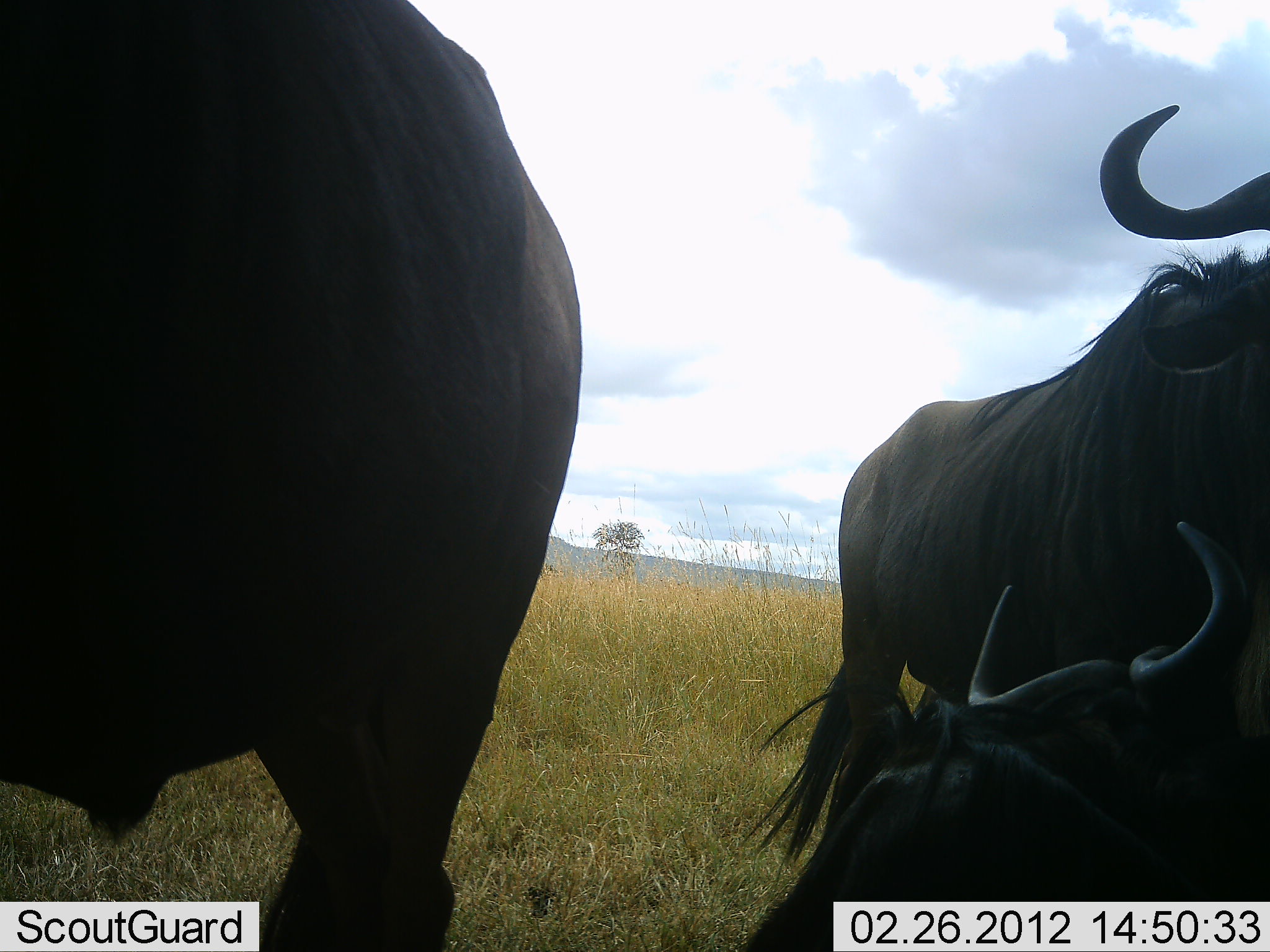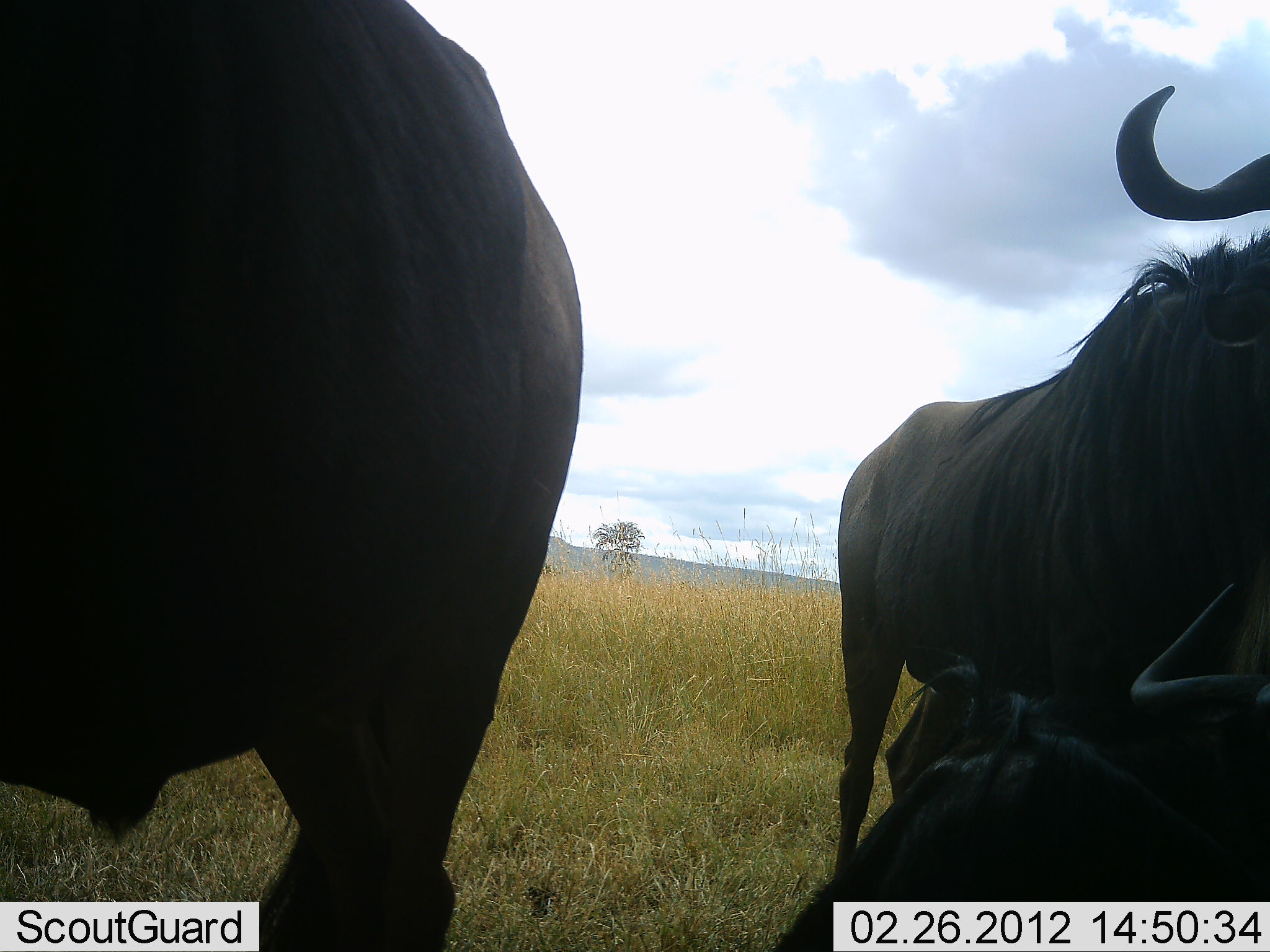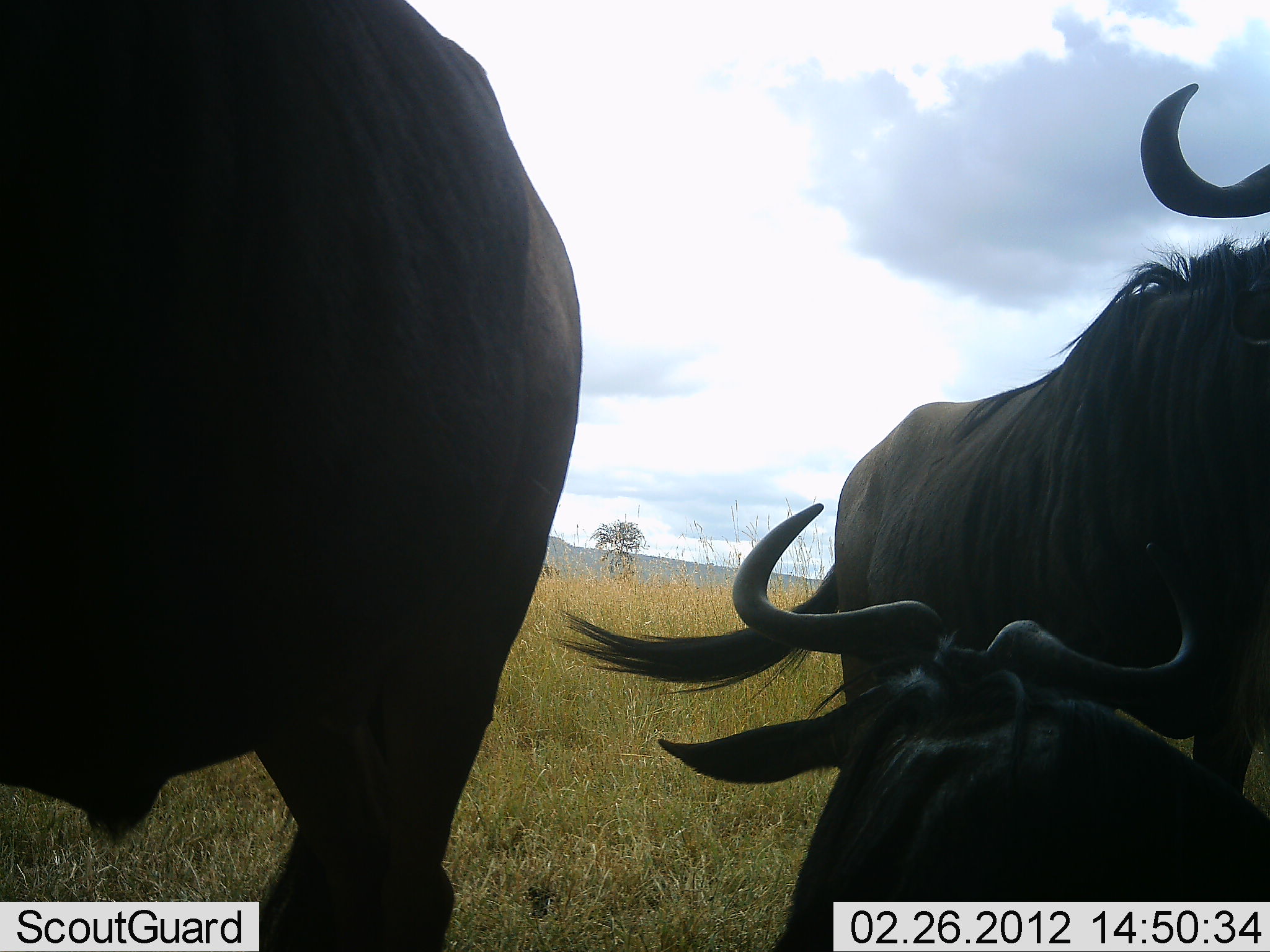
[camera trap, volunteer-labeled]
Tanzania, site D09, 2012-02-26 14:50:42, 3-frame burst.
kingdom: Animalia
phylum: Chordata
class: Mammalia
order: Artiodactyla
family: Bovidae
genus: Connochaetes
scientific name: Connochaetes taurinus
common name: blue wildebeest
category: wildebeest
Wildebeest (blue wildebeest) (Connochaetes taurinus), count 3. Behavior (volunteer vote fractions): standing 93%, resting 73%, moving 0%, interacting 13%. Young present (vote fraction): 13%. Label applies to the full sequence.